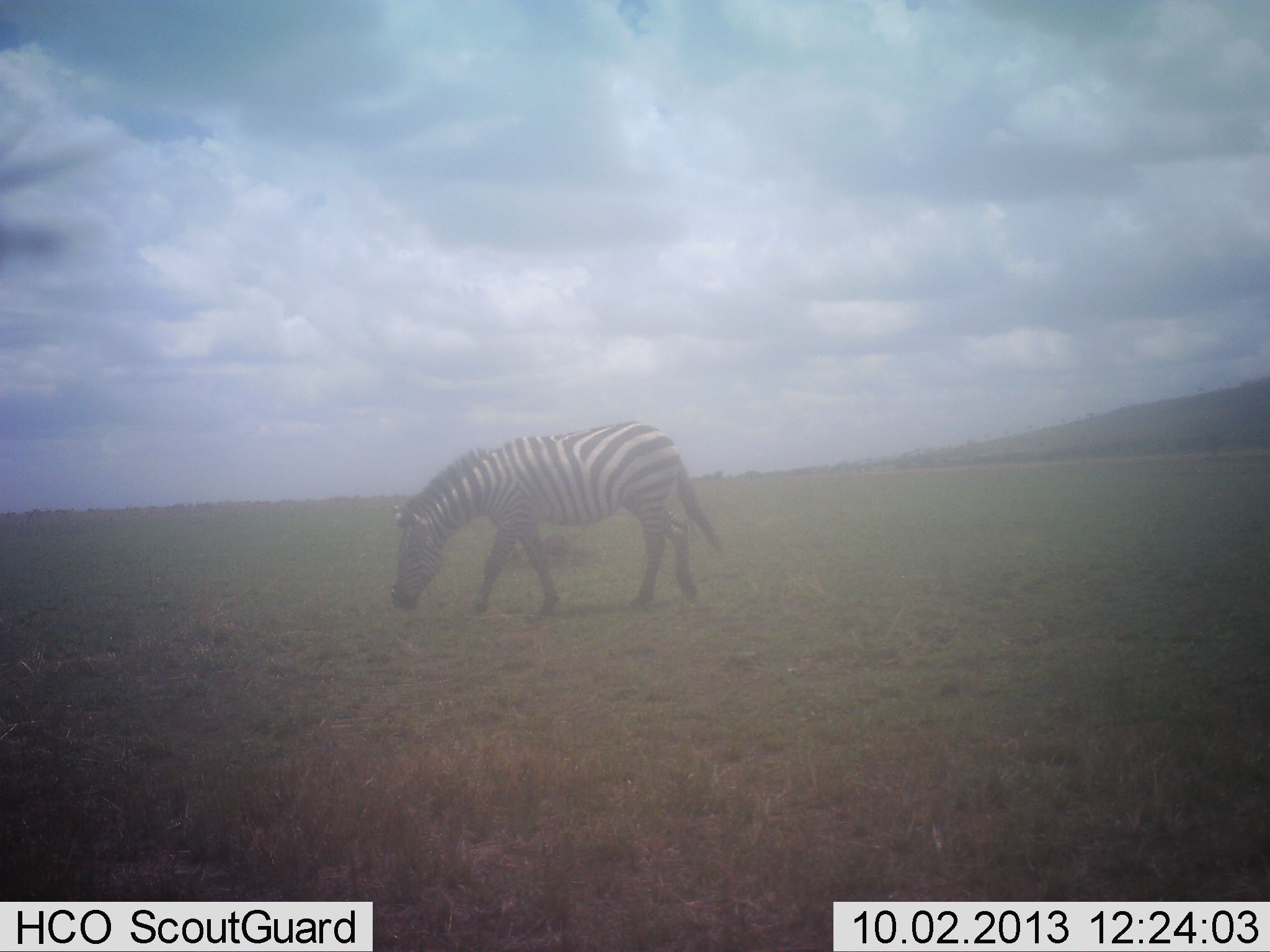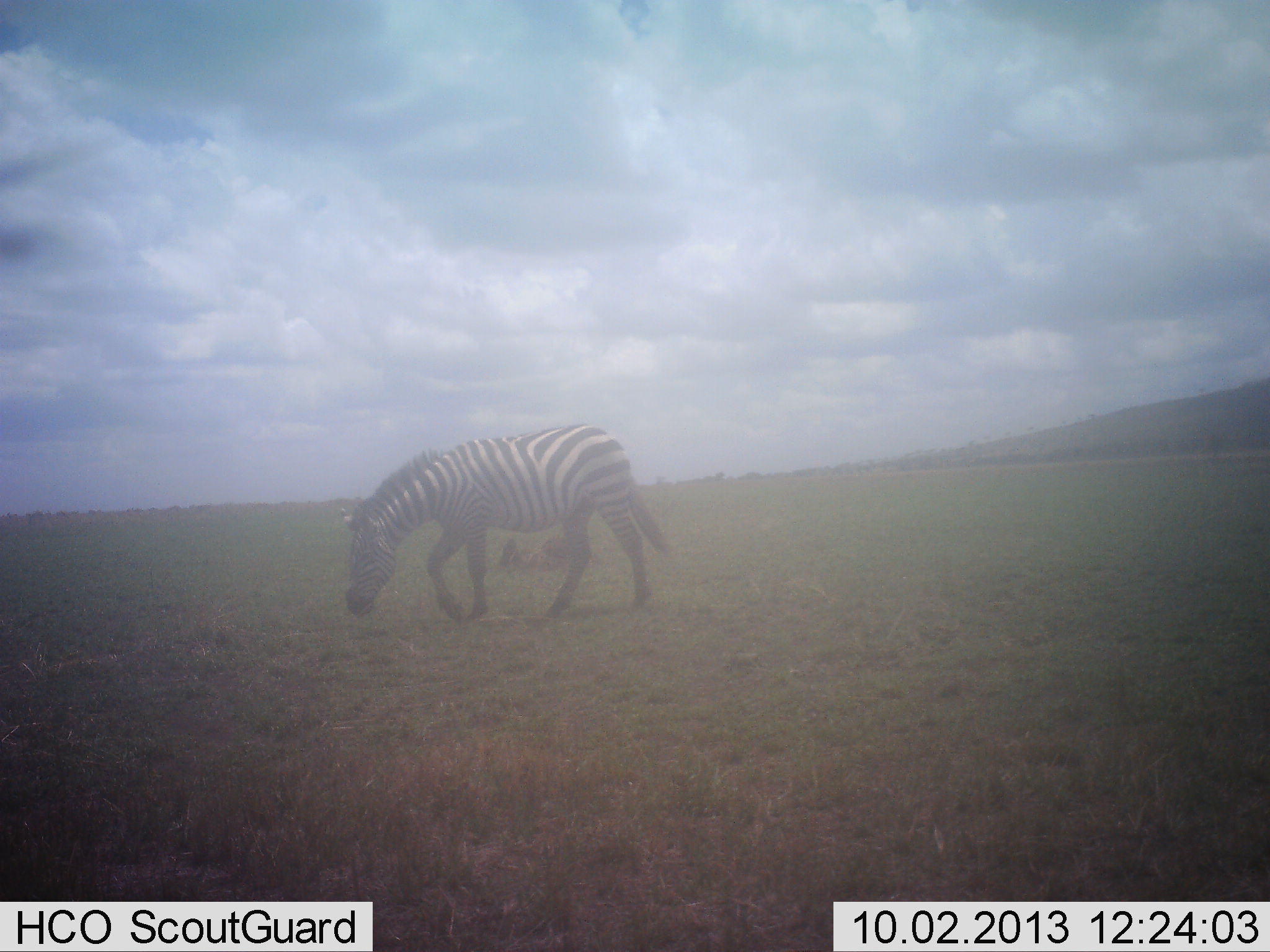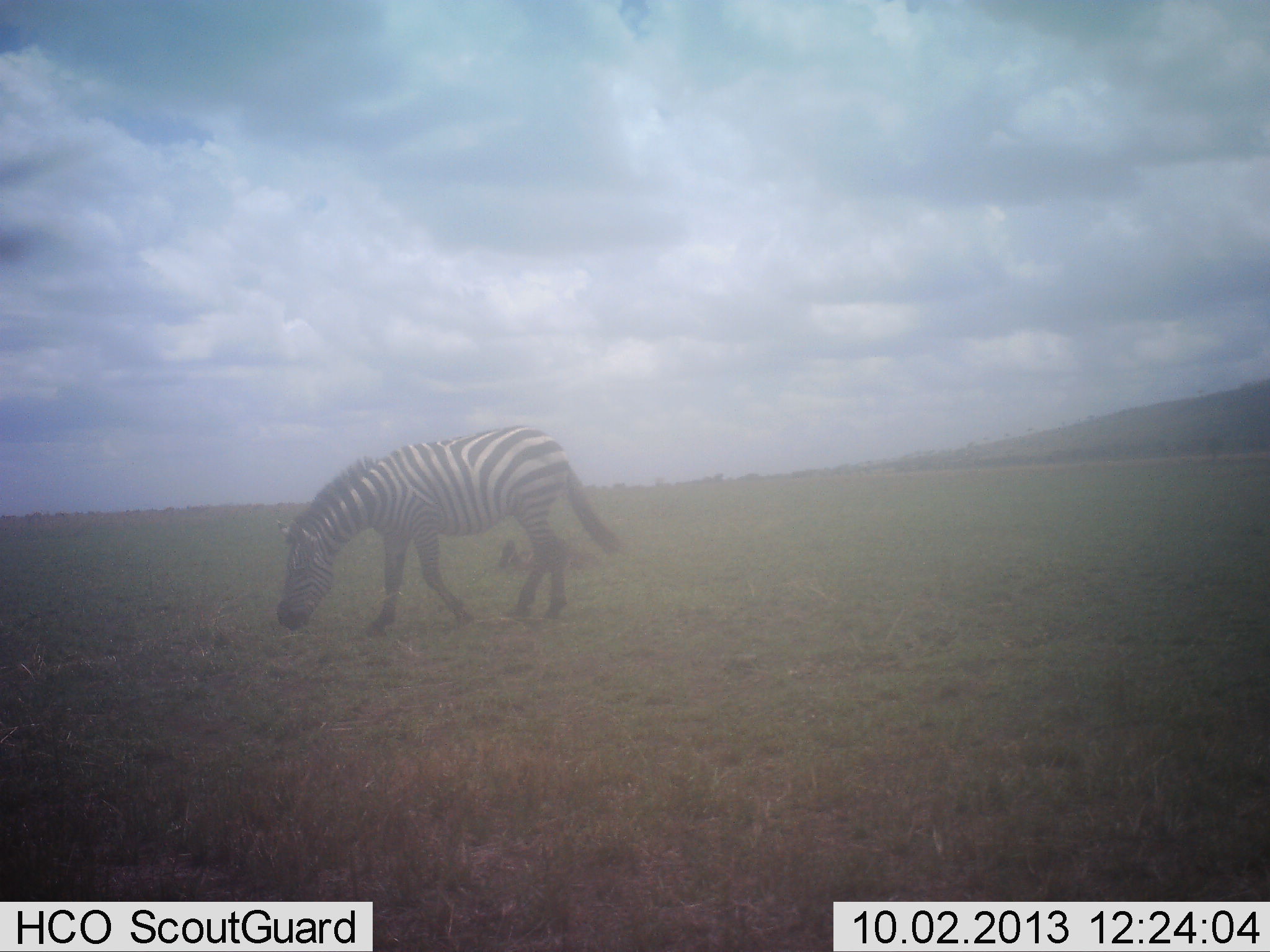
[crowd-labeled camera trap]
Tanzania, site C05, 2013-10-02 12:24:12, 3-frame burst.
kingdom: Animalia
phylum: Chordata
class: Mammalia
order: Perissodactyla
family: Equidae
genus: Equus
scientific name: Equus quagga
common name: plains zebra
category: zebra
Zebra (plains zebra) (Equus quagga), count 1. Behavior (volunteer vote fractions): standing 0%, resting 0%, moving 86%, interacting 0%. Young present (vote fraction): 0%. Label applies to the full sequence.